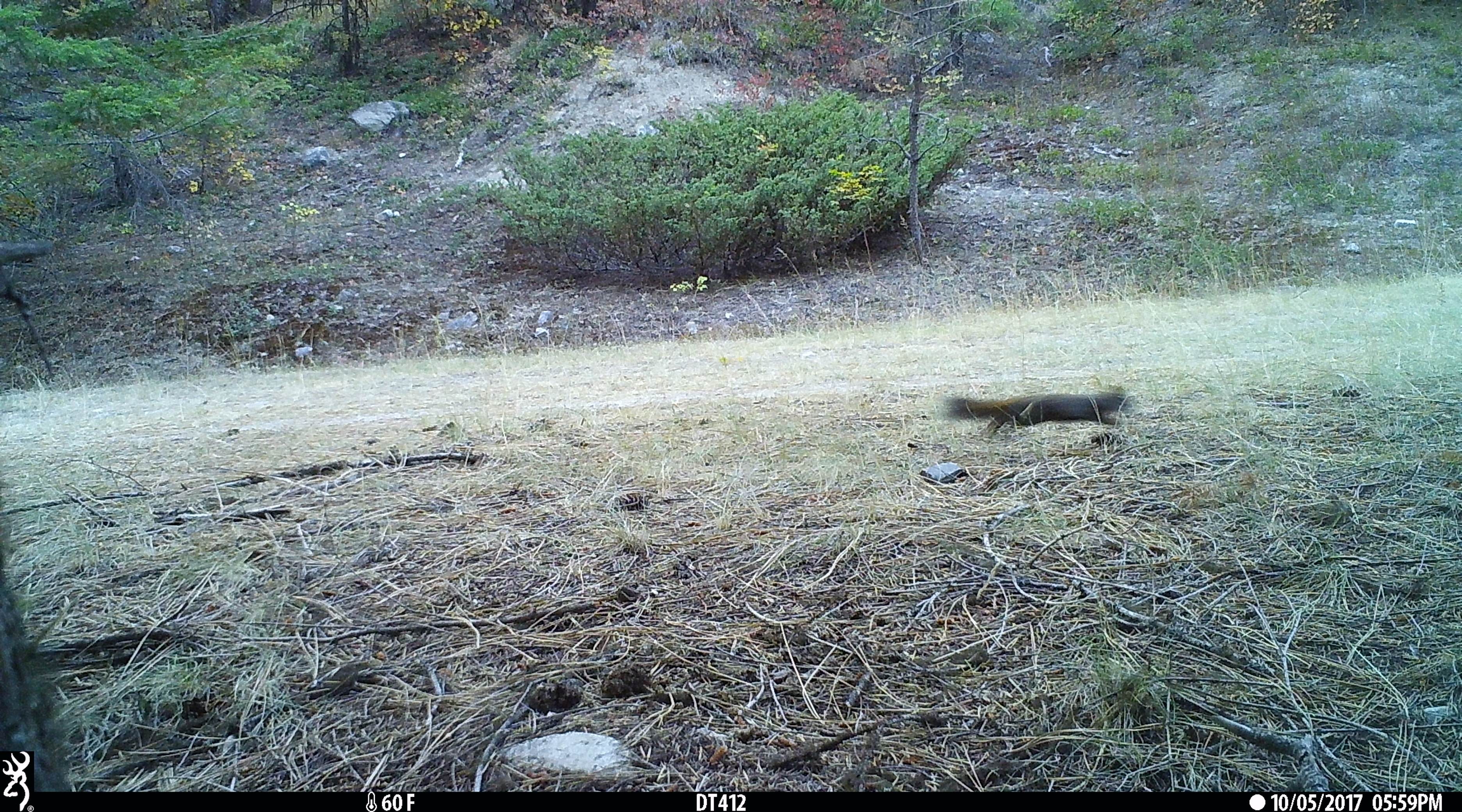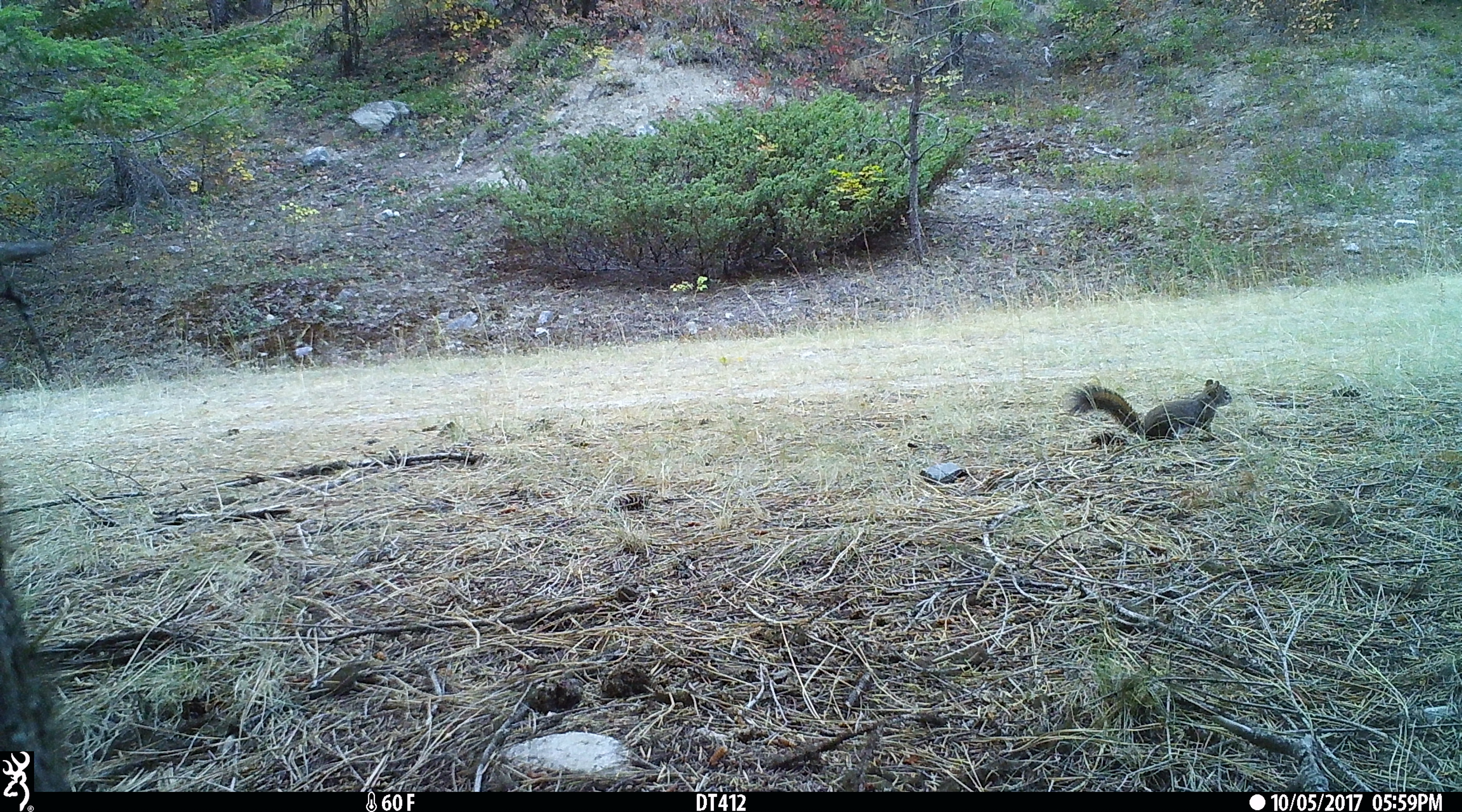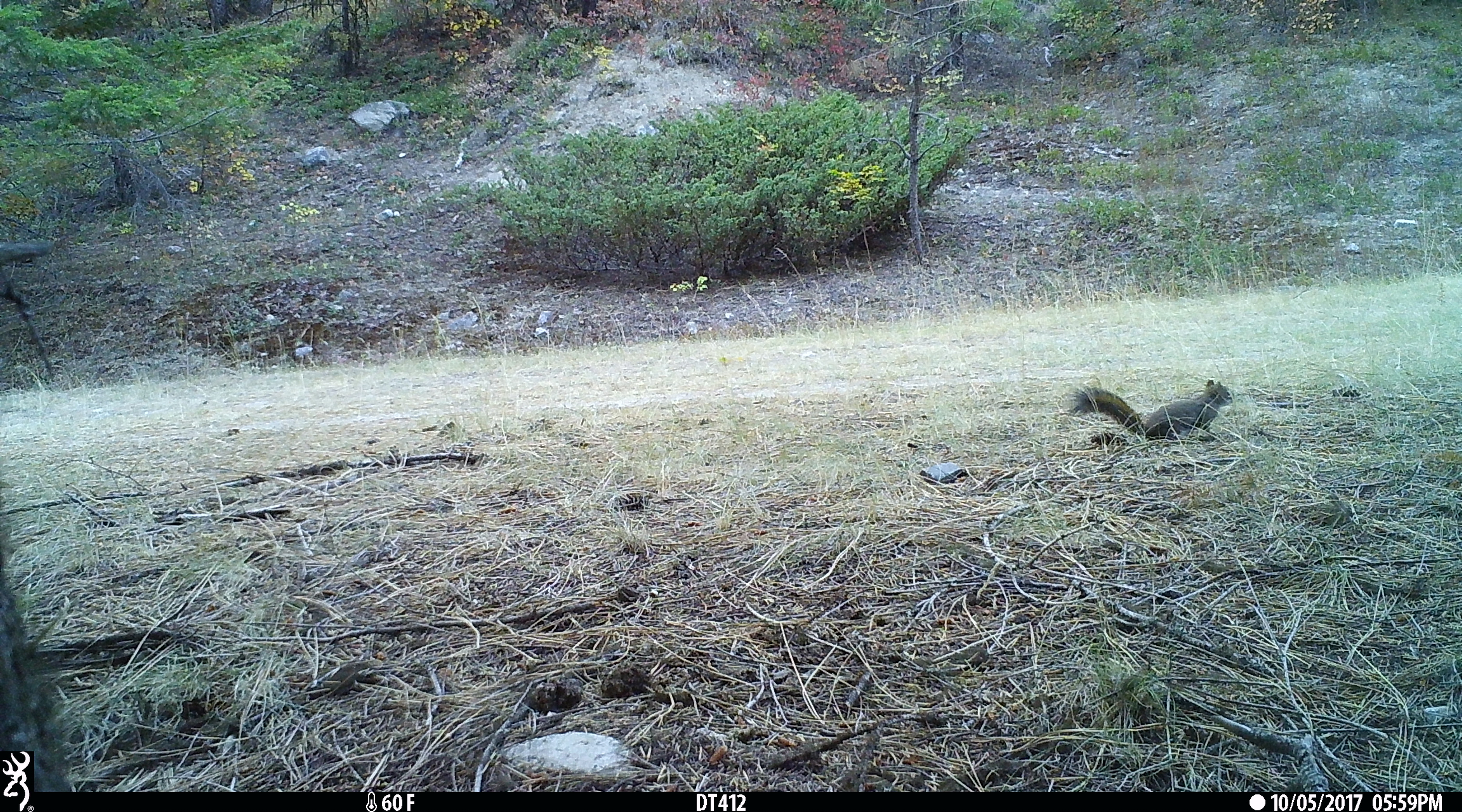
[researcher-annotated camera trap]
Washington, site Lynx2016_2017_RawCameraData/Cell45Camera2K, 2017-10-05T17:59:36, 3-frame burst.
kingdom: Animalia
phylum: Chordata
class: Mammalia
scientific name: Mammalia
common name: small mammal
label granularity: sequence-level